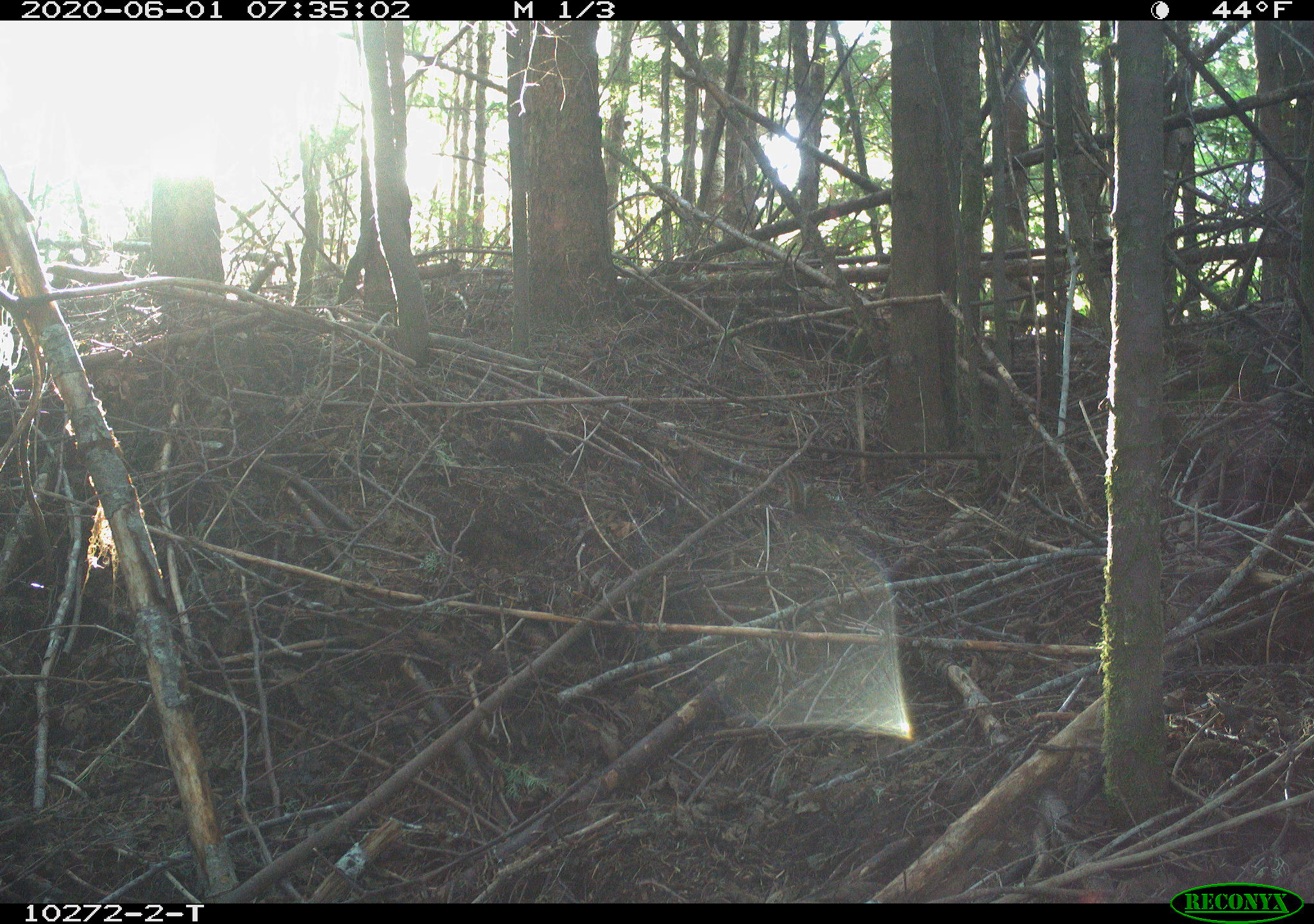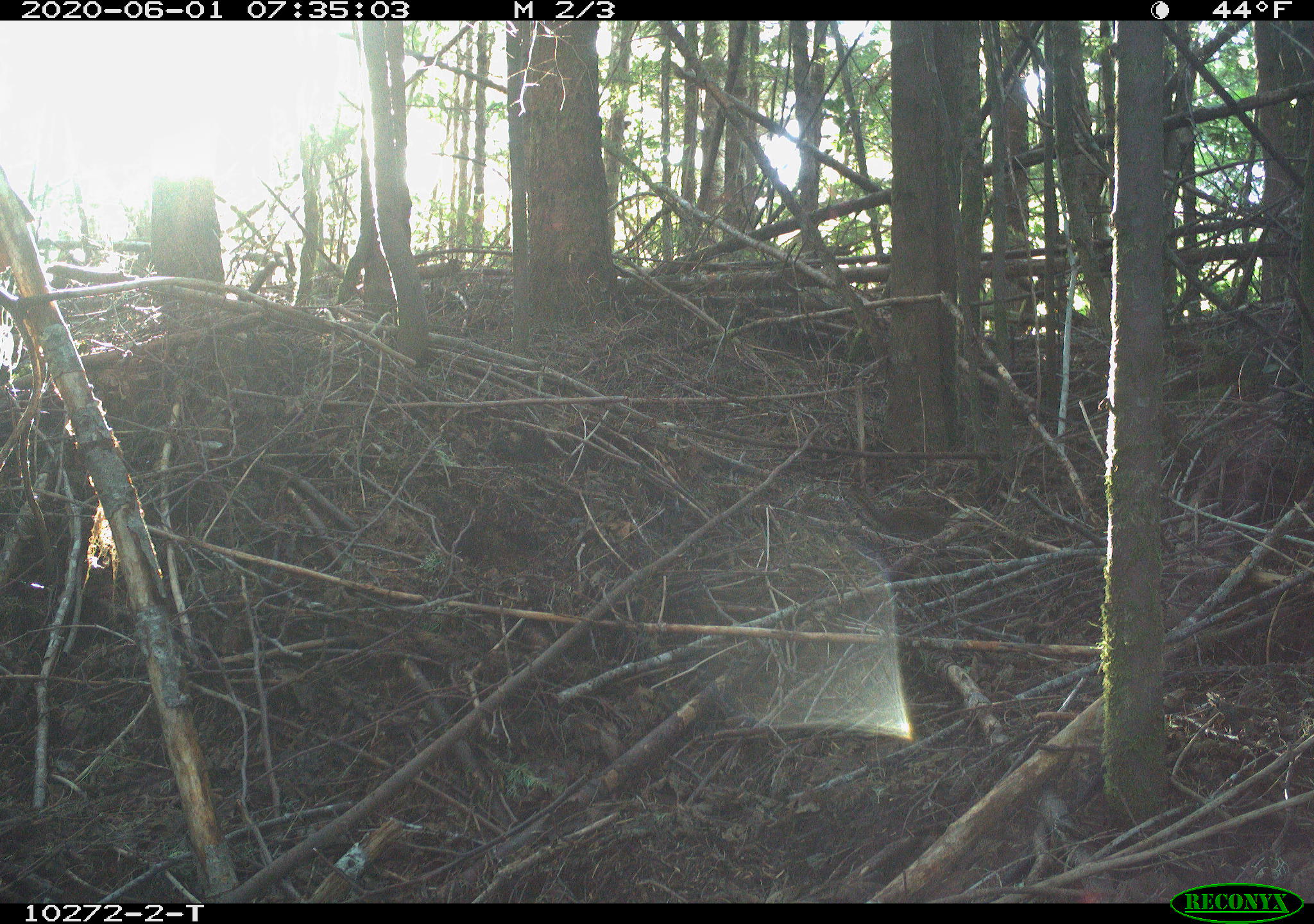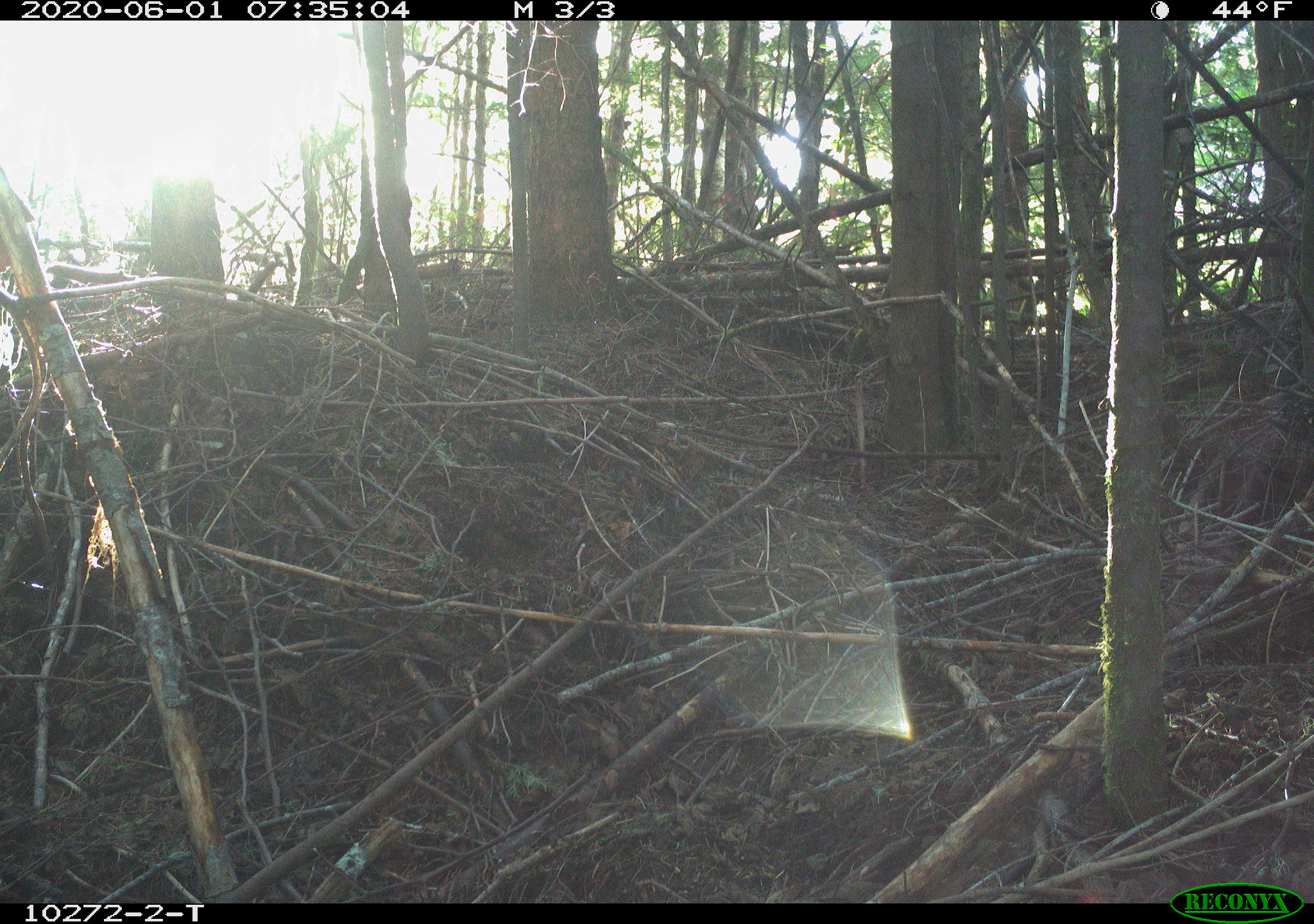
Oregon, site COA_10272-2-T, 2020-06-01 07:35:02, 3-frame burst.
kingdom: Animalia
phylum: Chordata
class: Mammalia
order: Rodentia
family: Sciuridae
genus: Neotamias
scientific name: Neotamias townsendii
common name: townsend's chipmunk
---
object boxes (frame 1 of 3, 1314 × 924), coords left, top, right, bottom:
townsend's chipmunk: 776, 465, 833, 518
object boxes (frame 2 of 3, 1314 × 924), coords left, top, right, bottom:
townsend's chipmunk: 842, 484, 946, 540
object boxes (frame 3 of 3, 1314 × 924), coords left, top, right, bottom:
townsend's chipmunk: 920, 499, 1038, 529